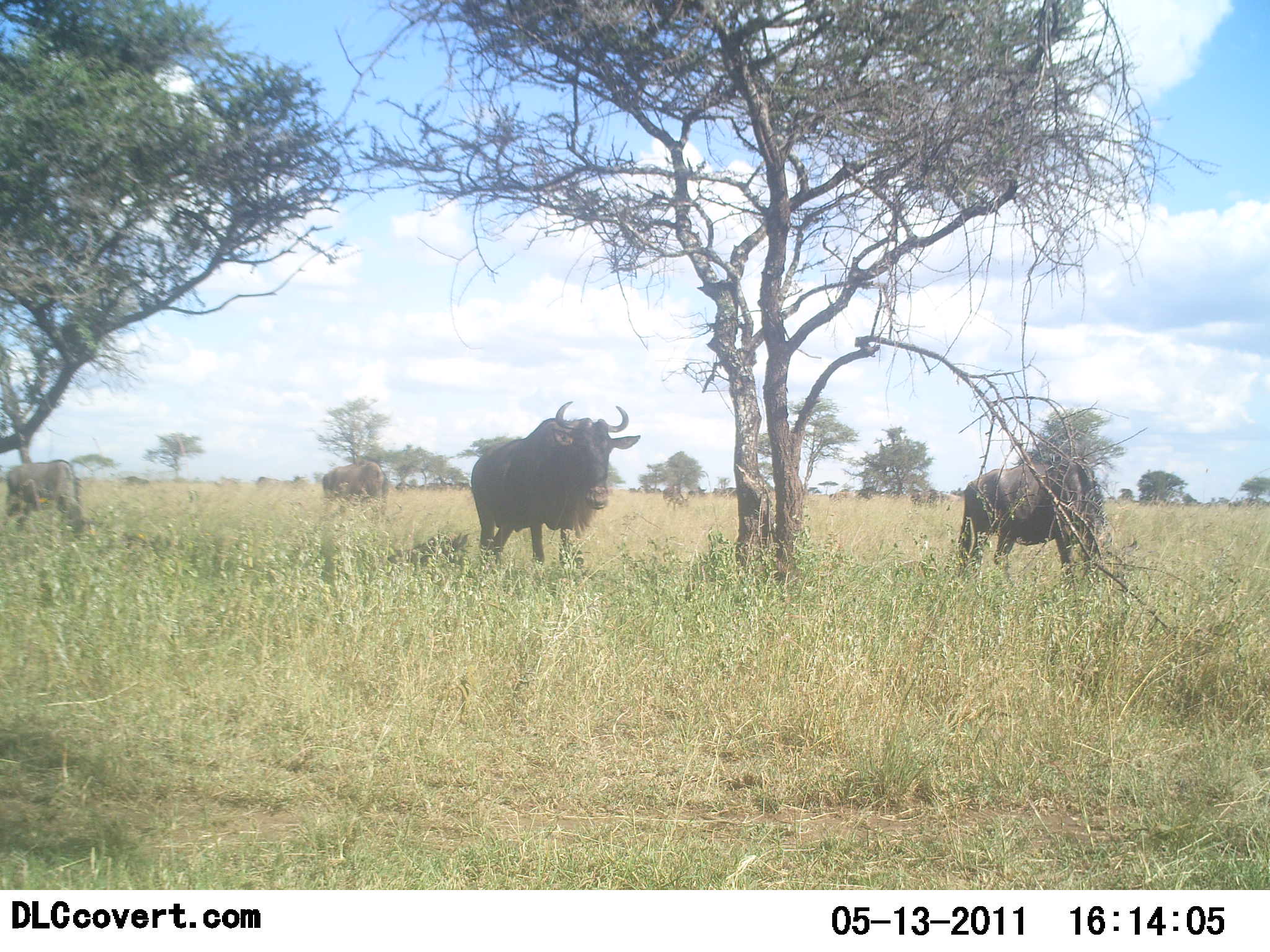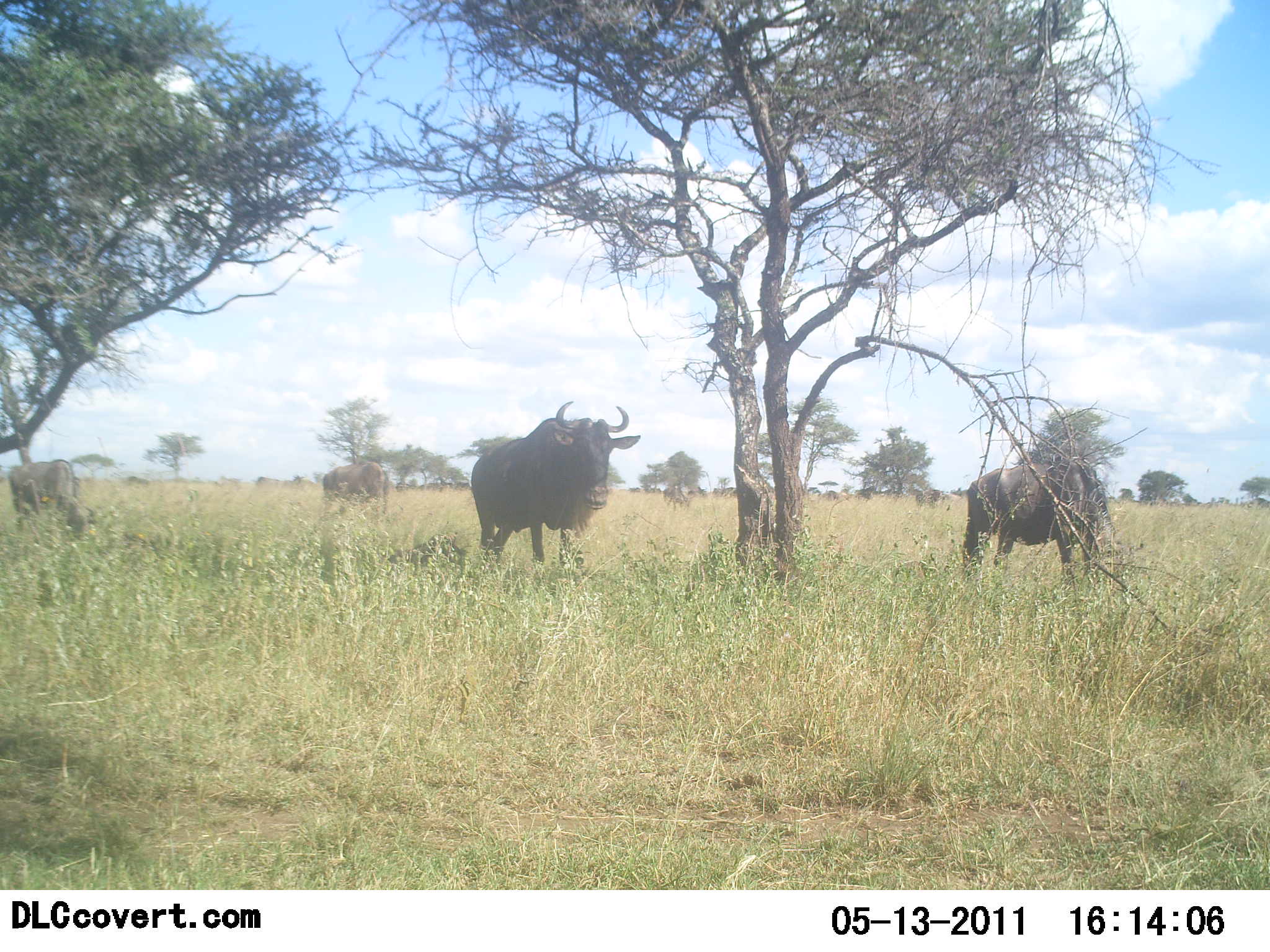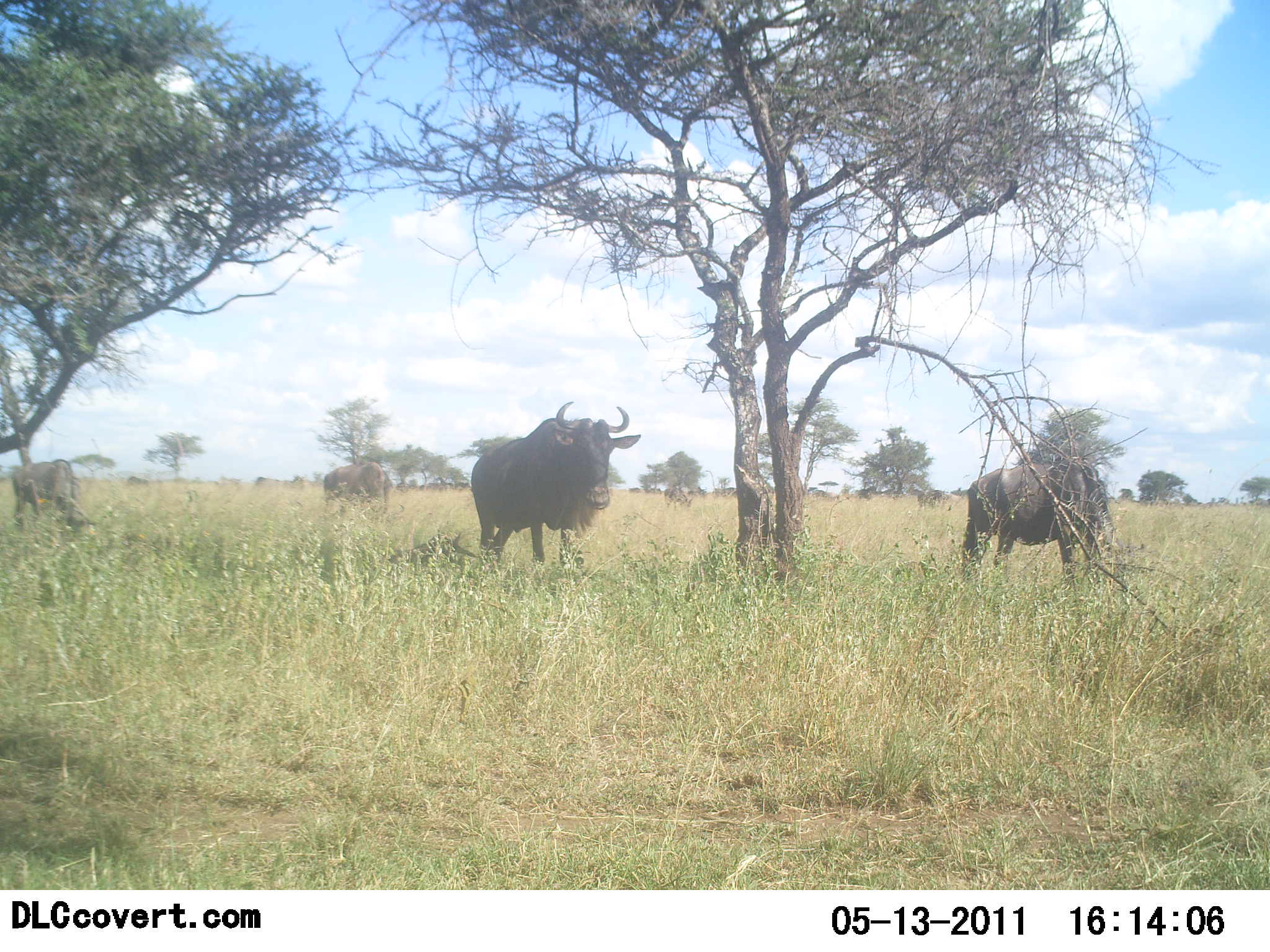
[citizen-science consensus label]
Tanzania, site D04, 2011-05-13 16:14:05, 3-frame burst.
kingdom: Animalia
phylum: Chordata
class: Mammalia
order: Artiodactyla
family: Bovidae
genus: Connochaetes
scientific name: Connochaetes taurinus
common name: blue wildebeest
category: wildebeest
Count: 4.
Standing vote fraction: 73%.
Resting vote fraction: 0%.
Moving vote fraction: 9%.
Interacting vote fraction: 0%.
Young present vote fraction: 9%.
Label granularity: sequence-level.